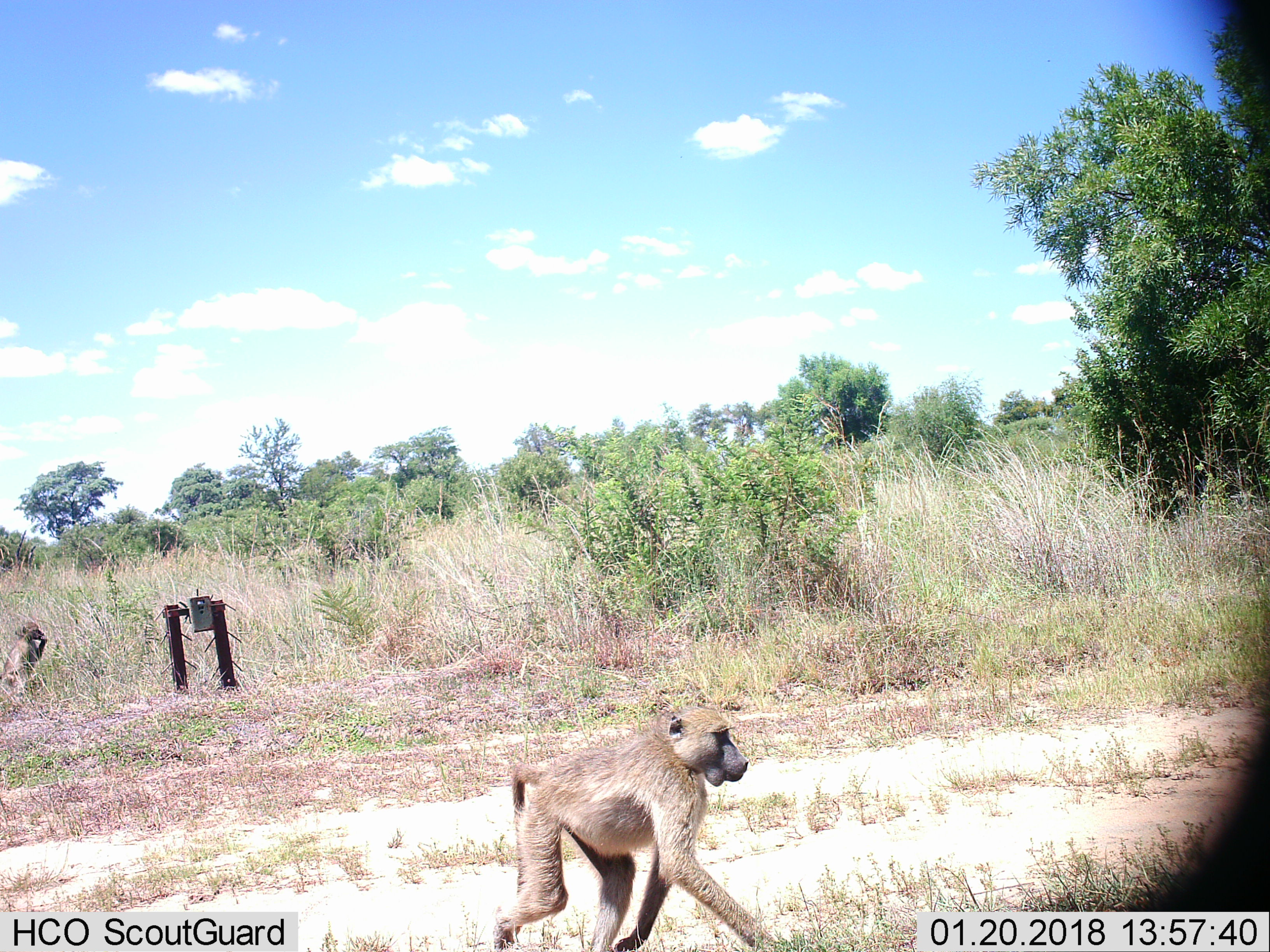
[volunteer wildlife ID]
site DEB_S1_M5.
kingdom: Animalia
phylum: Chordata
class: Mammalia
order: Primates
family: Cercopithecidae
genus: Papio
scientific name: Papio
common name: baboon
Baboon (Papio), count 2. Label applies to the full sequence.